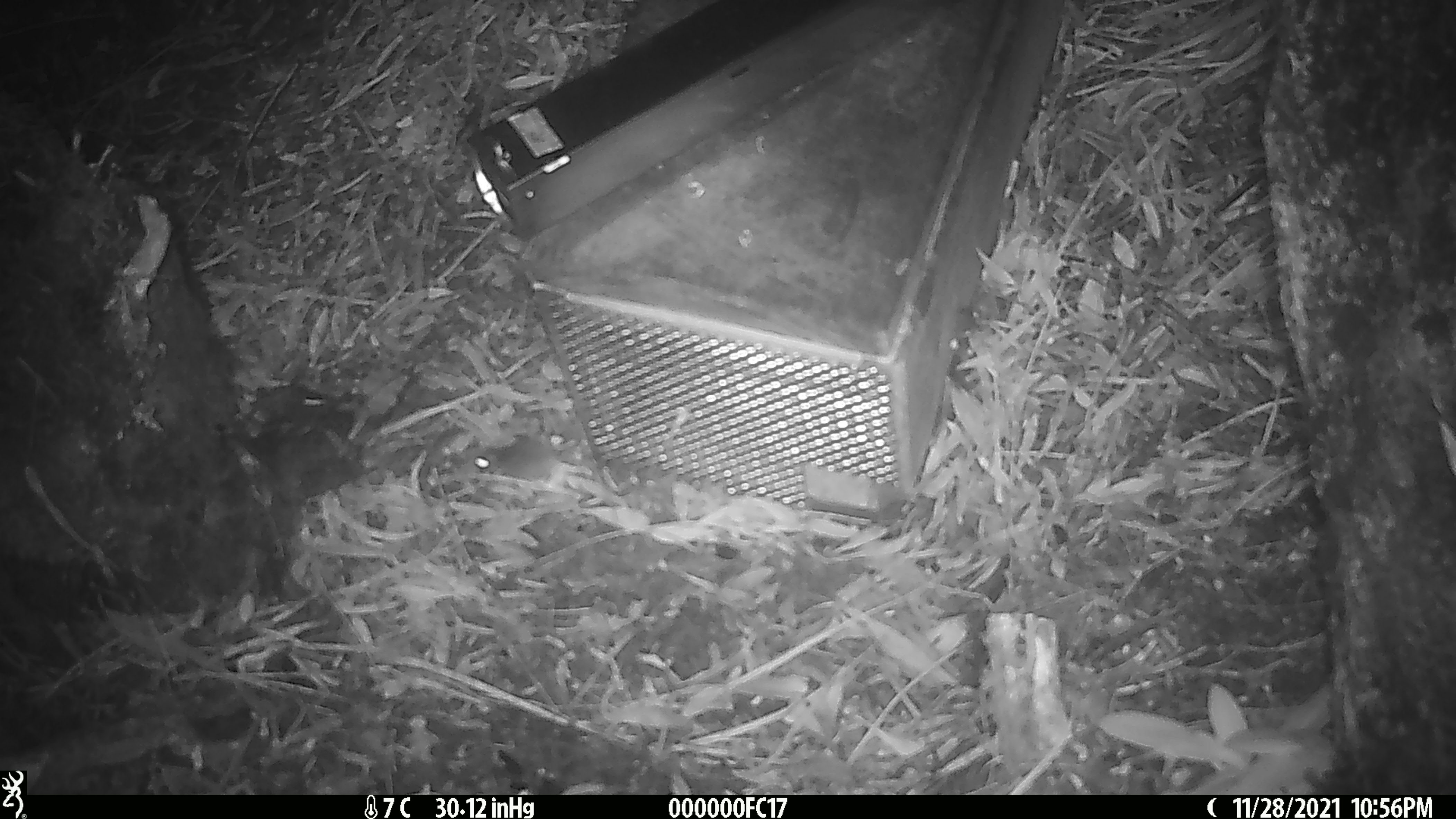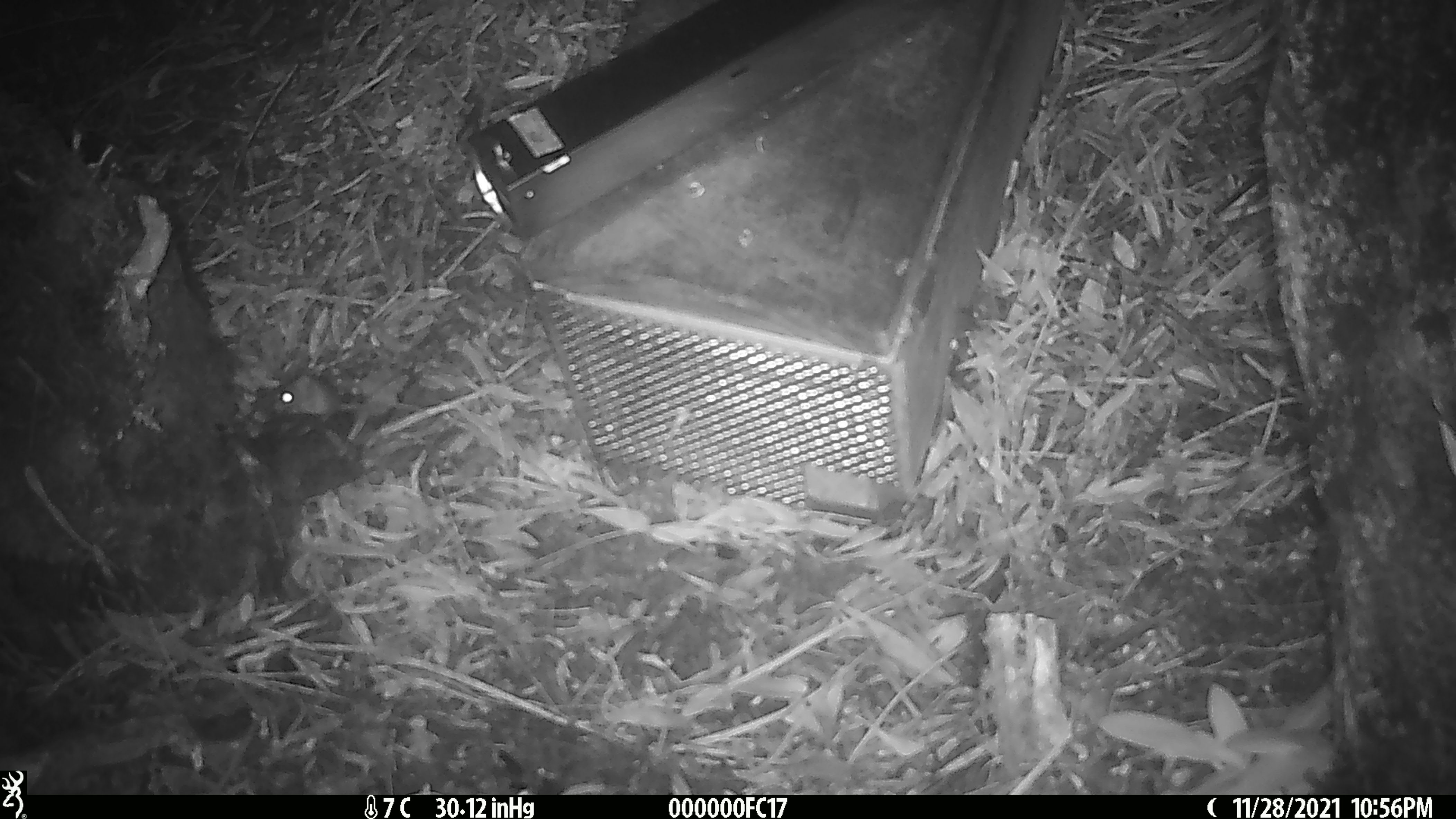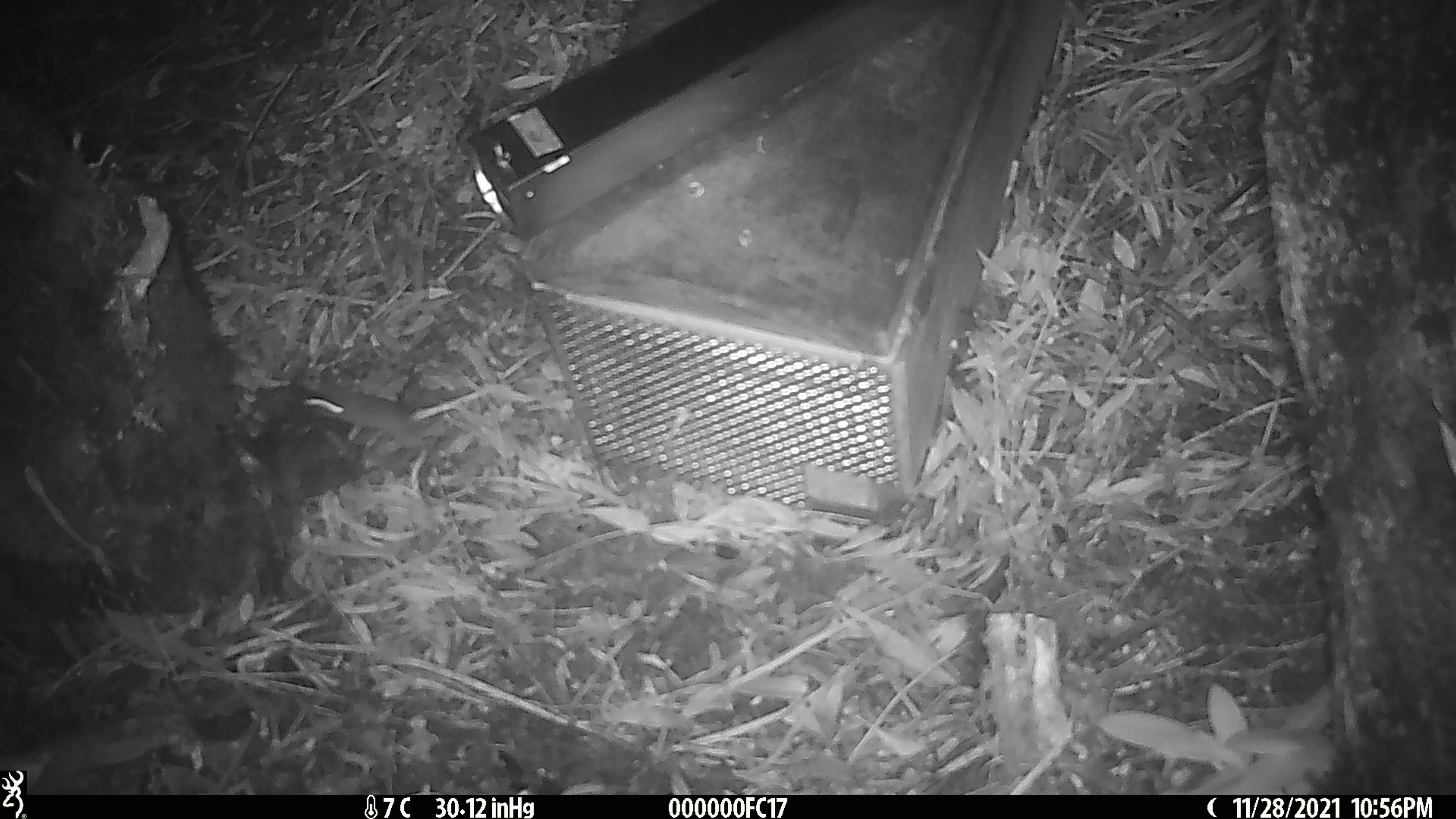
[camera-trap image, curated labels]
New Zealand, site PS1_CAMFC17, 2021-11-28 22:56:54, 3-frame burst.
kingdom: Animalia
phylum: Chordata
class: Mammalia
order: Rodentia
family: Muridae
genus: Mus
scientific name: Mus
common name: mouse